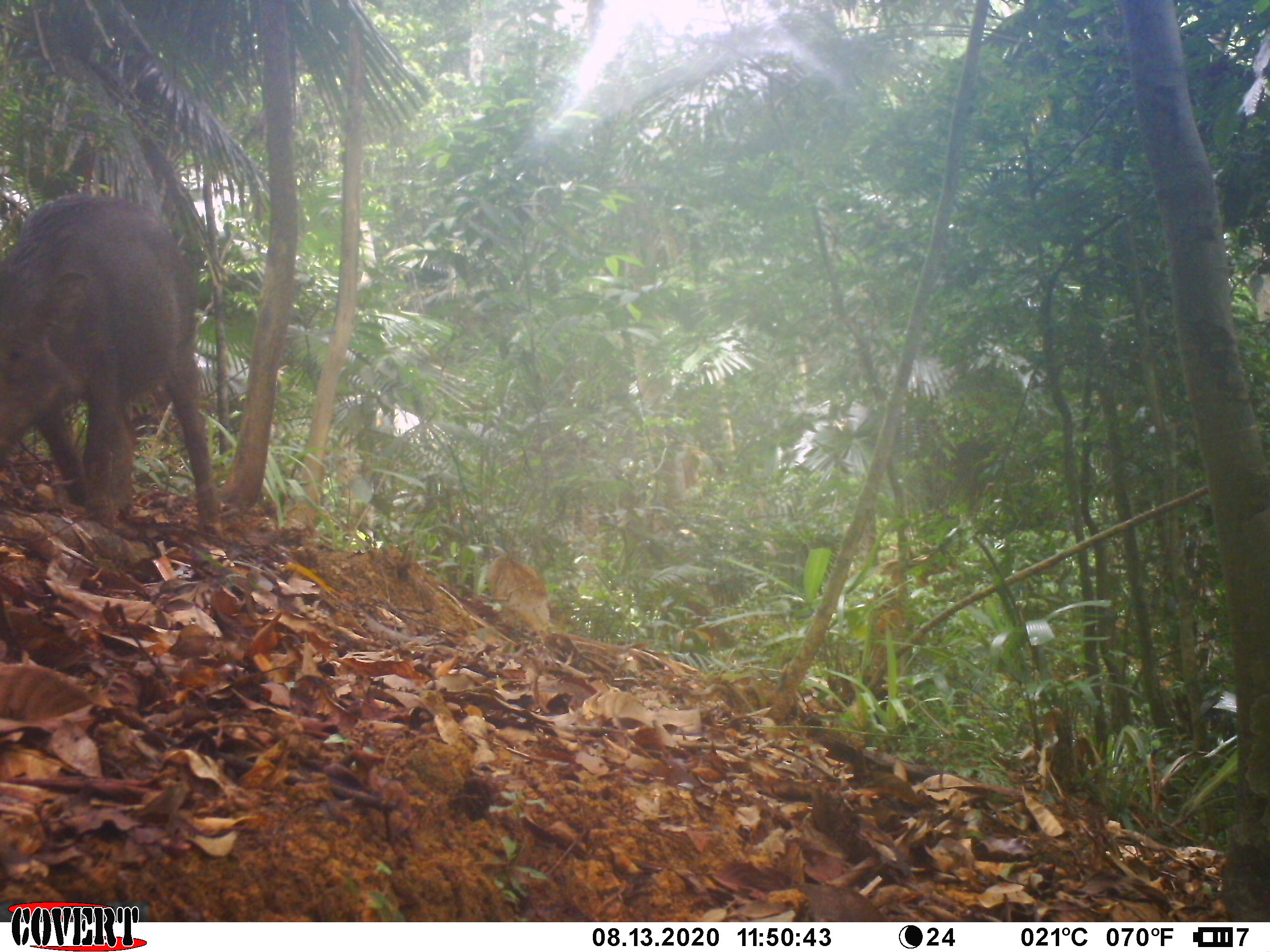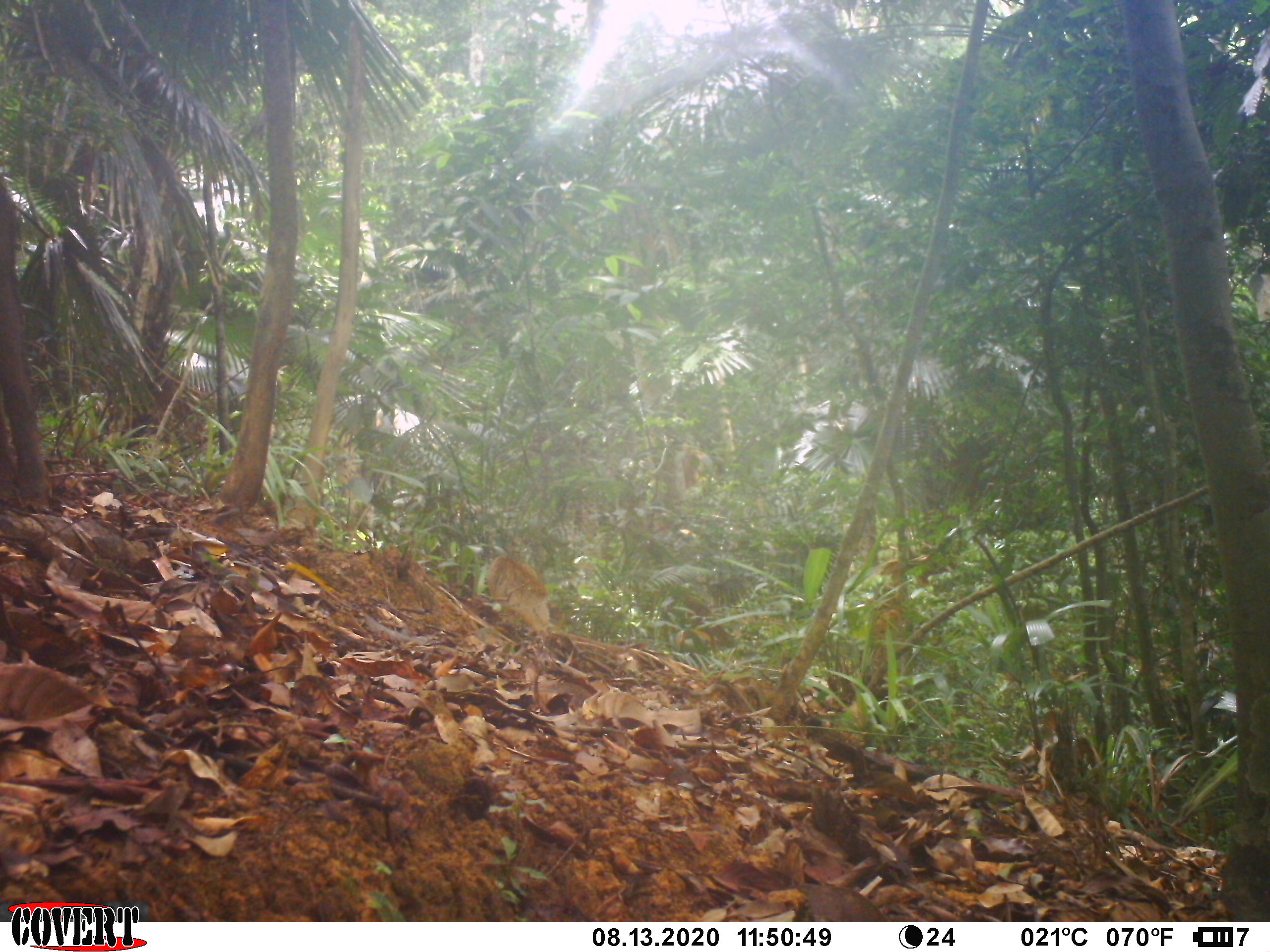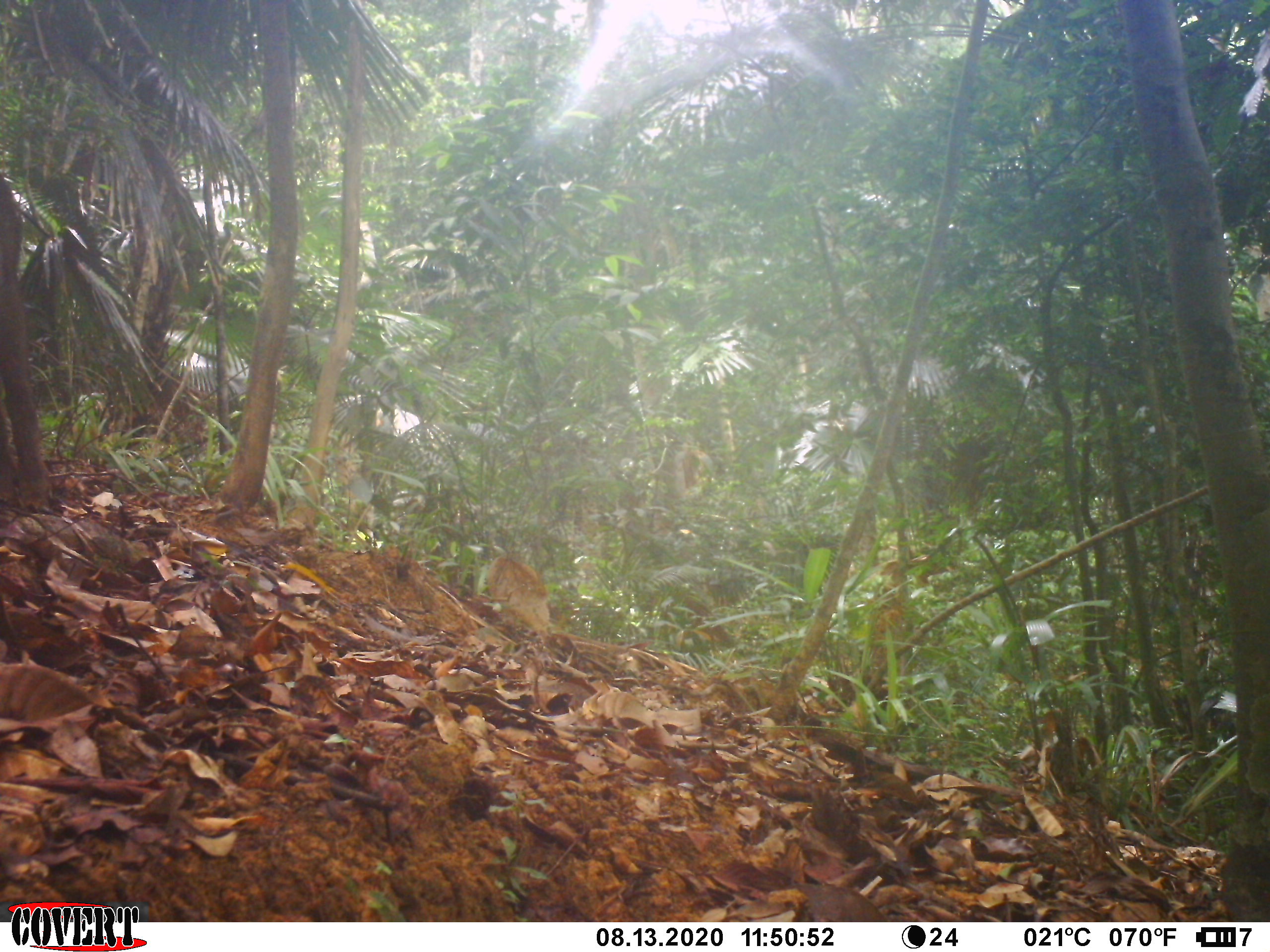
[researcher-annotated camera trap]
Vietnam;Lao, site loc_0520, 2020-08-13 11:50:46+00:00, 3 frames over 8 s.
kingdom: Animalia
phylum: Chordata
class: Mammalia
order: Artiodactyla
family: Suidae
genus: Sus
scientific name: Sus scrofa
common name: eurasian wild pig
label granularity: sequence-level